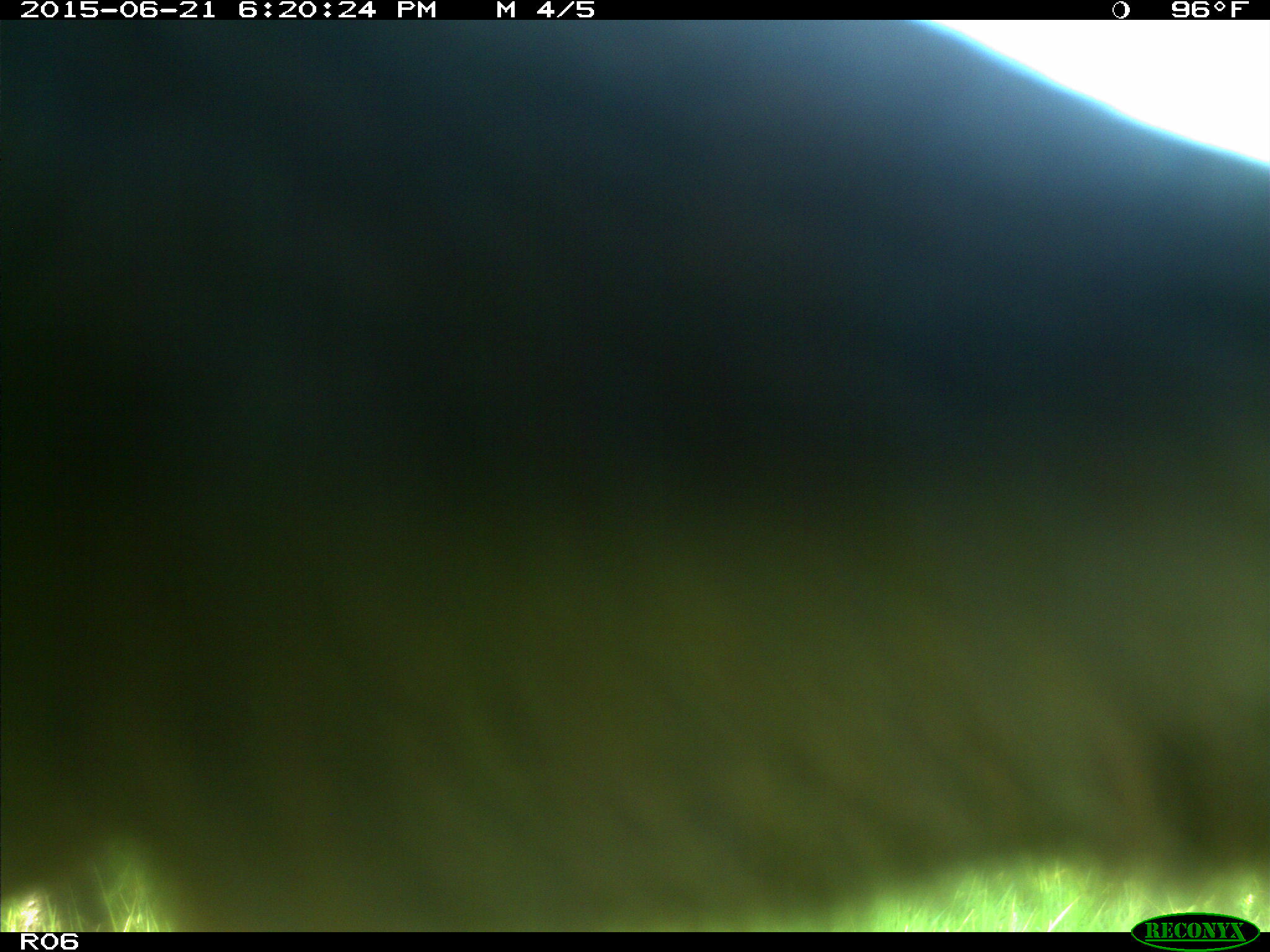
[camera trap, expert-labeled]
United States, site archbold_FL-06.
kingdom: Animalia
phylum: Chordata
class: Mammalia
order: Artiodactyla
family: Bovidae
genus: Bos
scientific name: Bos taurus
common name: domestic cow